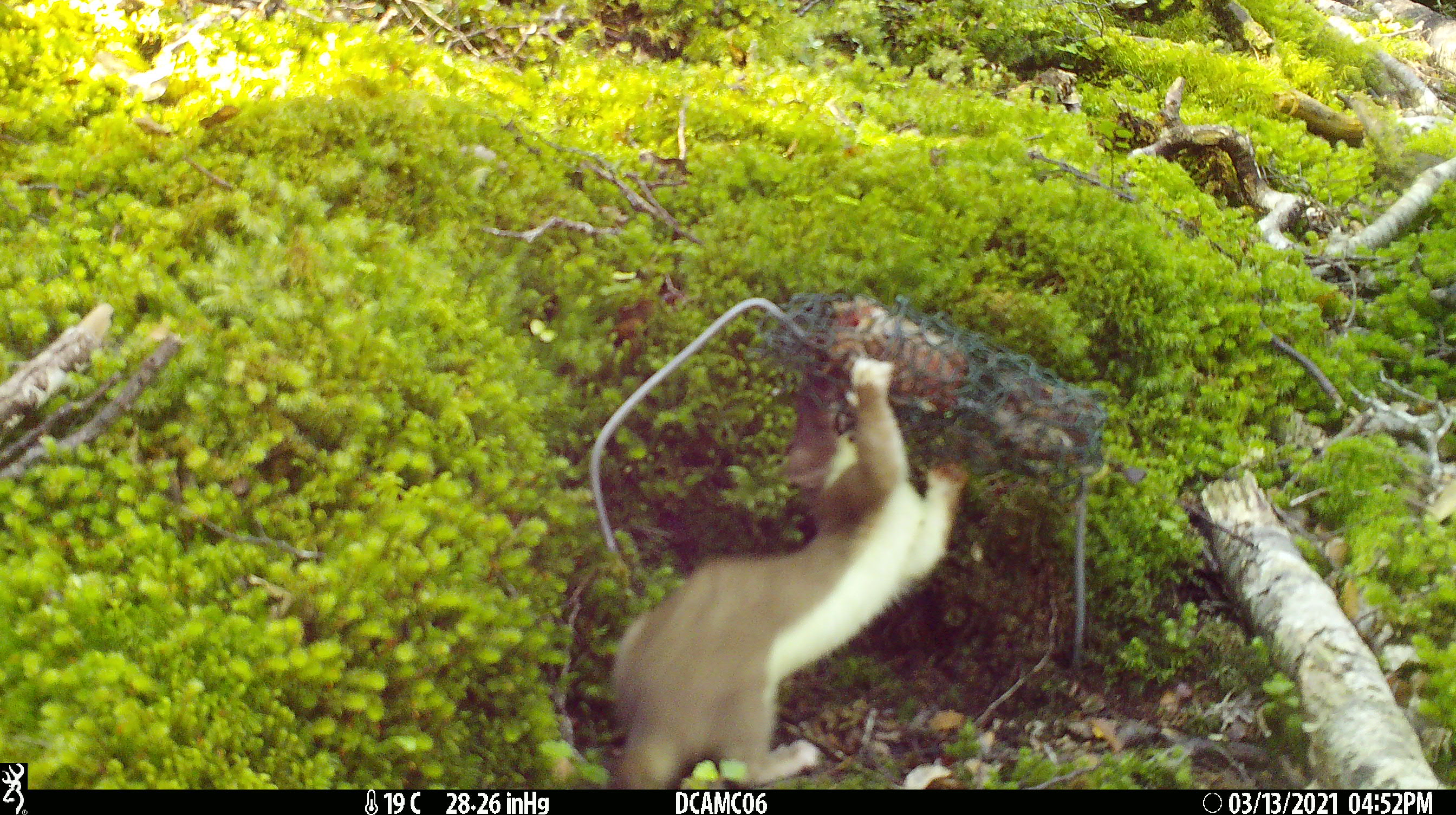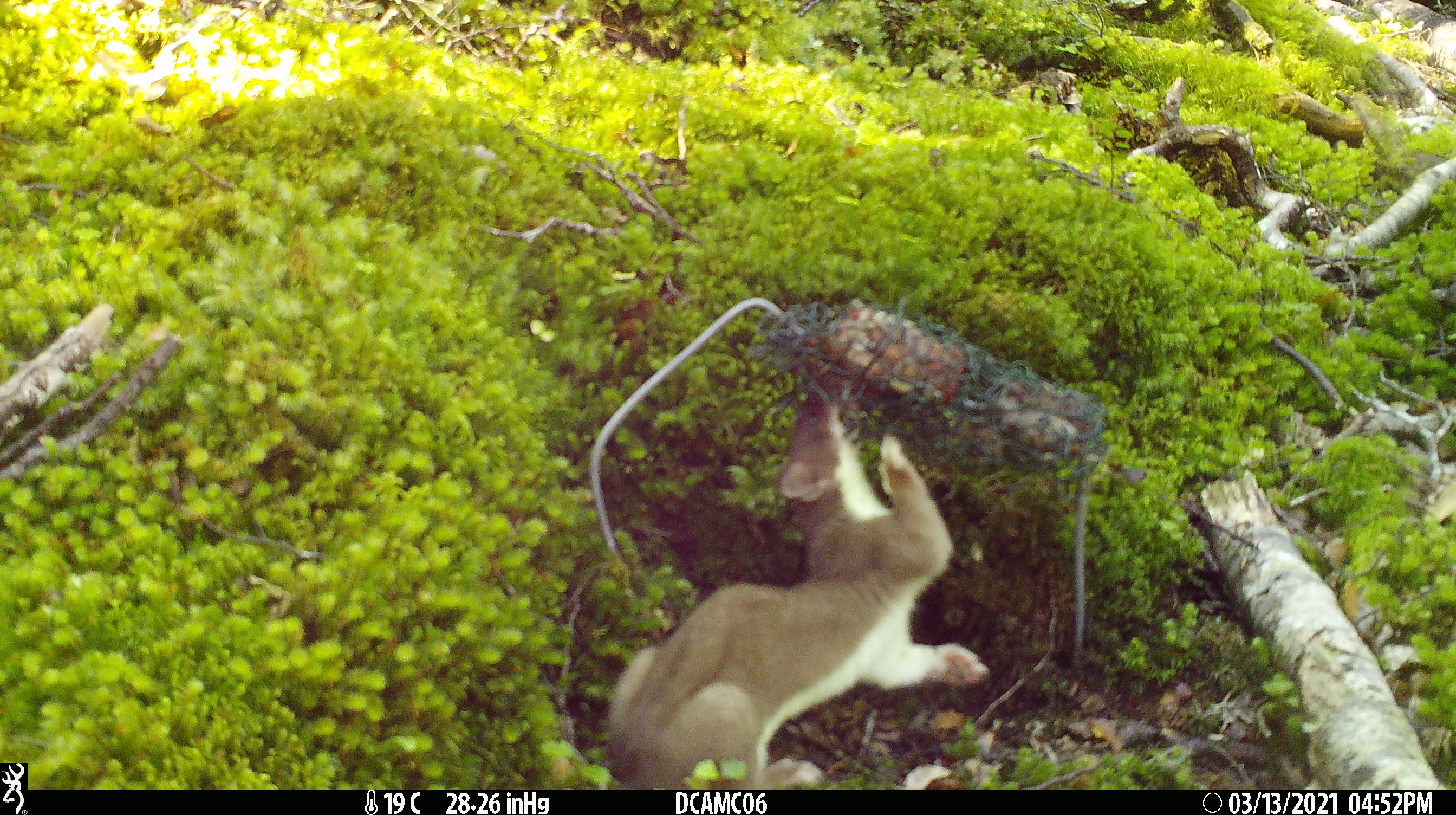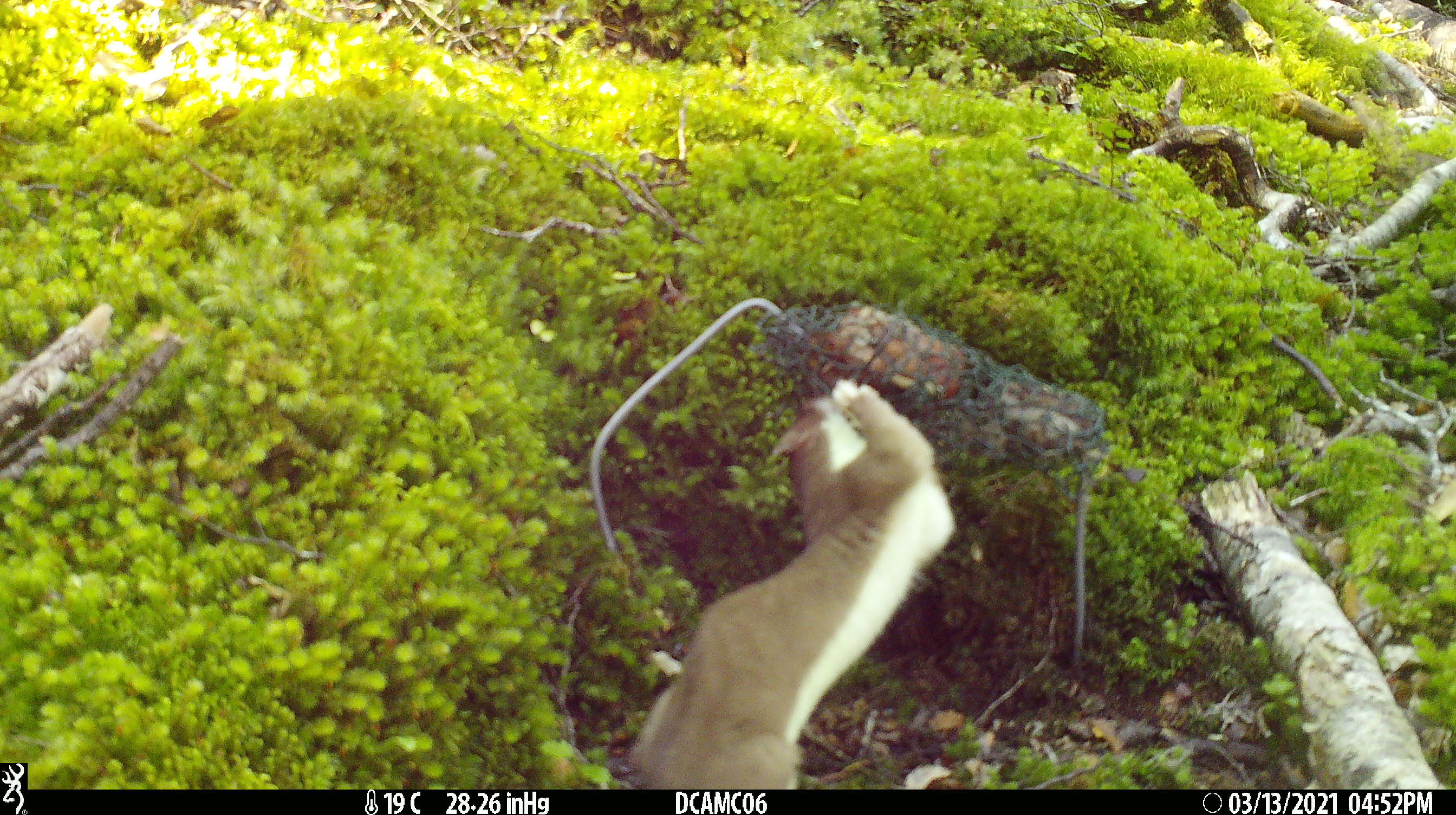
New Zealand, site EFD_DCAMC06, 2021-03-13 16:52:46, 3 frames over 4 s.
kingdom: Animalia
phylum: Chordata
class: Mammalia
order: Carnivora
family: Mustelidae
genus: Mustela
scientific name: Mustela erminea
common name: stoat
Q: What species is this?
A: Stoat (Mustela erminea).